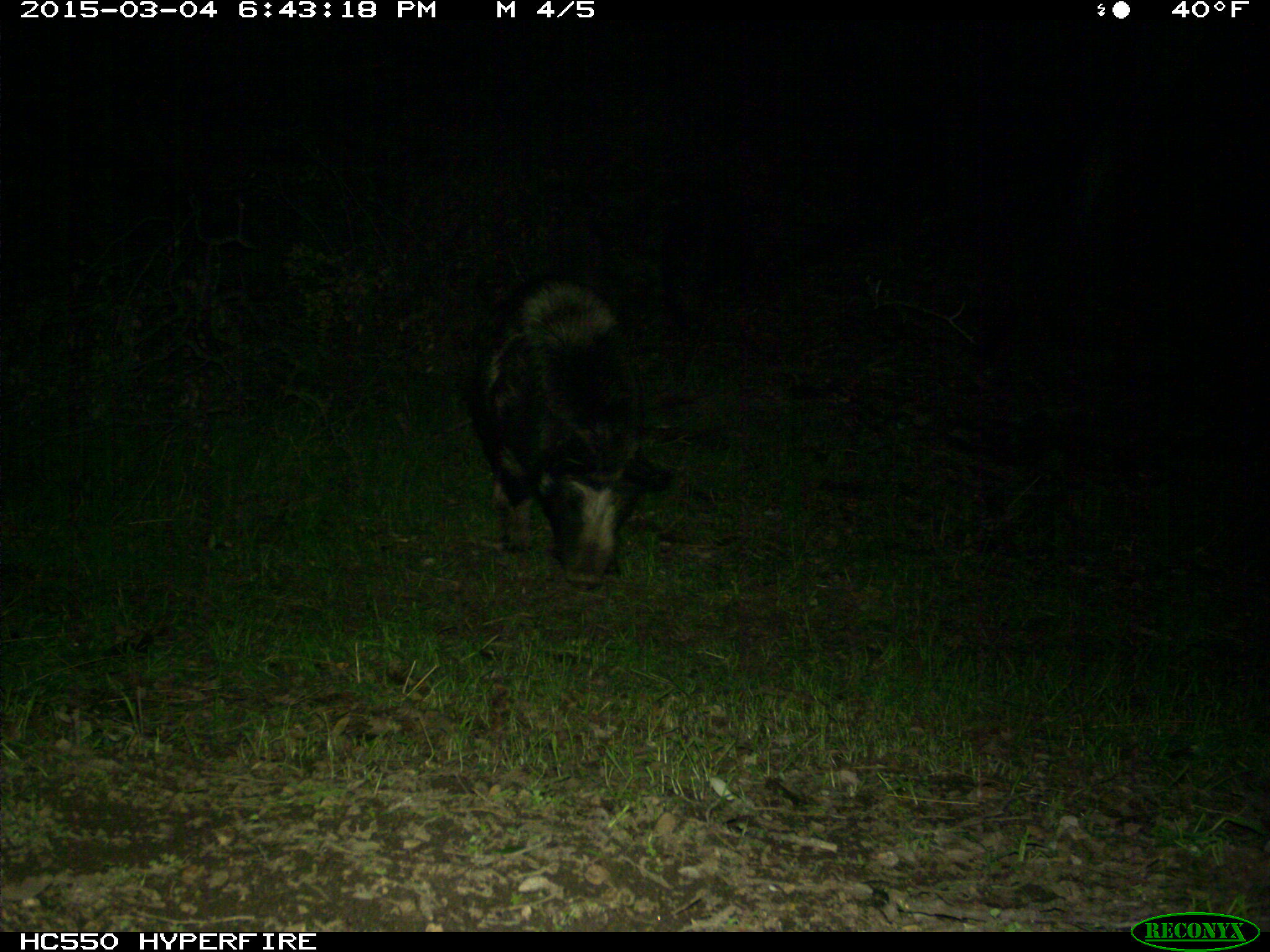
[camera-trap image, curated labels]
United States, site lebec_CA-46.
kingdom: Animalia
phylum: Chordata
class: Mammalia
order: Artiodactyla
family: Suidae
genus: Sus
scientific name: Sus scrofa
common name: wild boar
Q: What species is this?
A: Sus scrofa (wild boar).